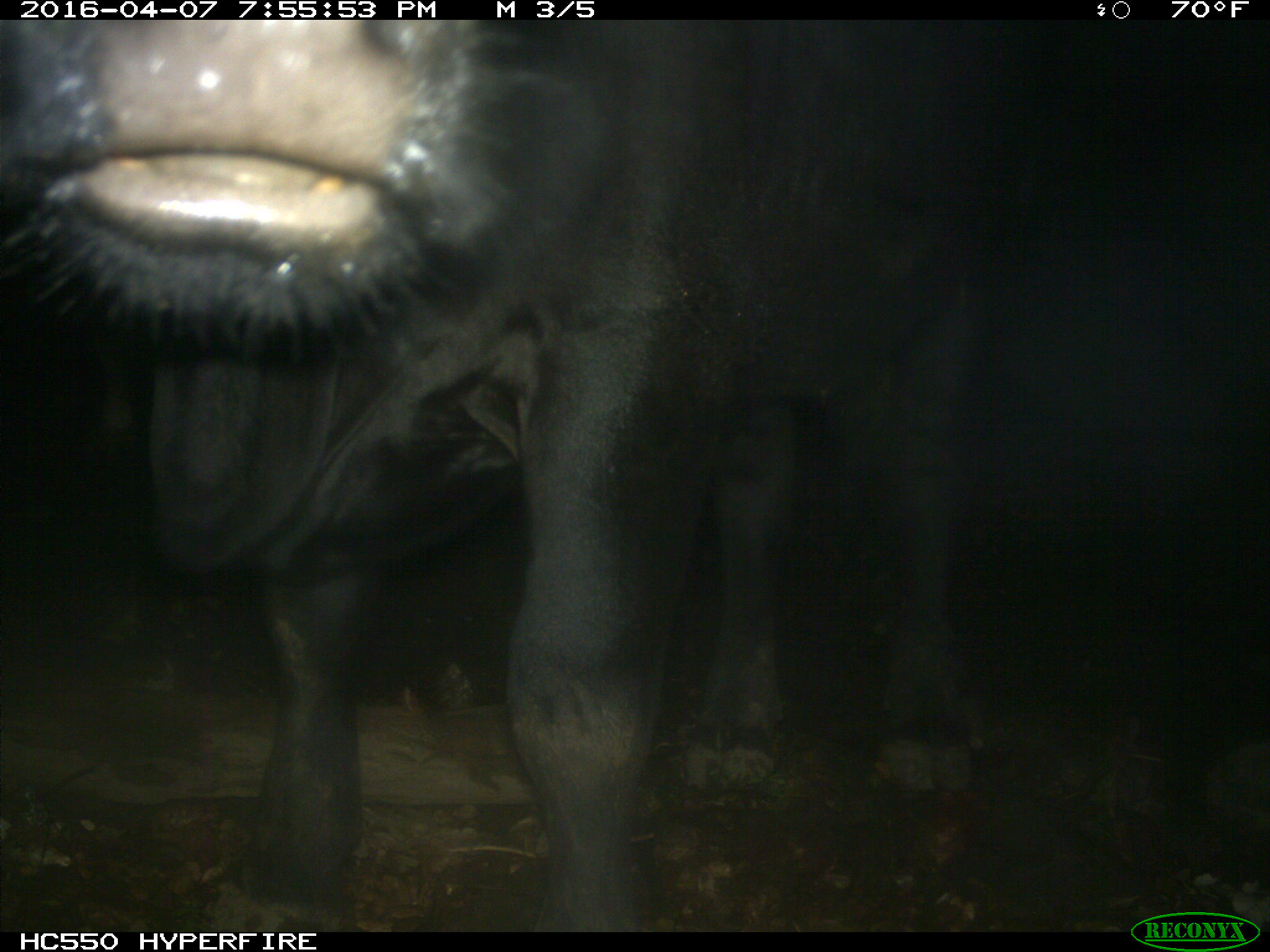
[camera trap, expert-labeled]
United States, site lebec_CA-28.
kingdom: Animalia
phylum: Chordata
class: Mammalia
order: Artiodactyla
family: Bovidae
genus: Bos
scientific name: Bos taurus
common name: domestic cow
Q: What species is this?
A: Bos taurus (domestic cow).